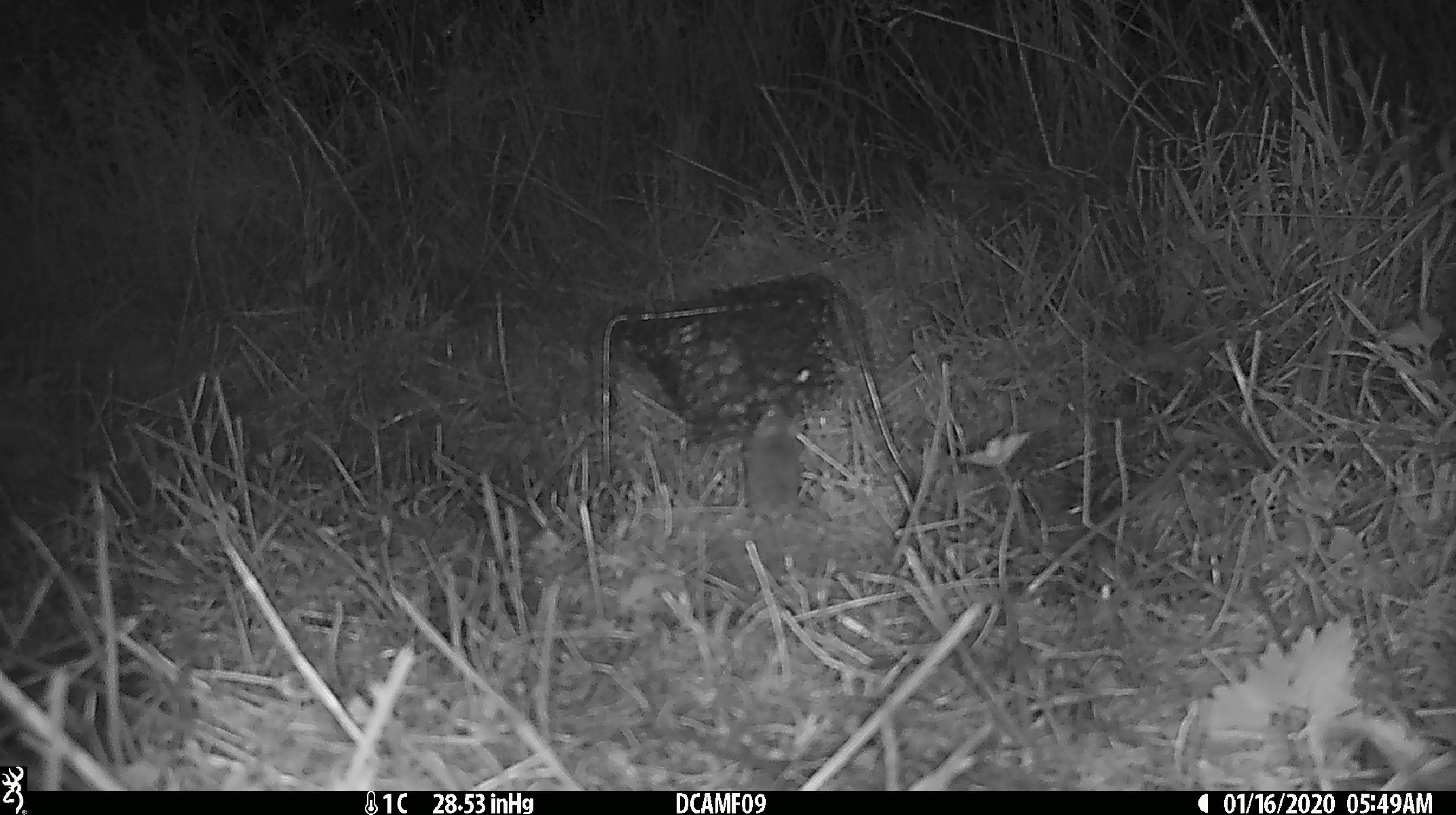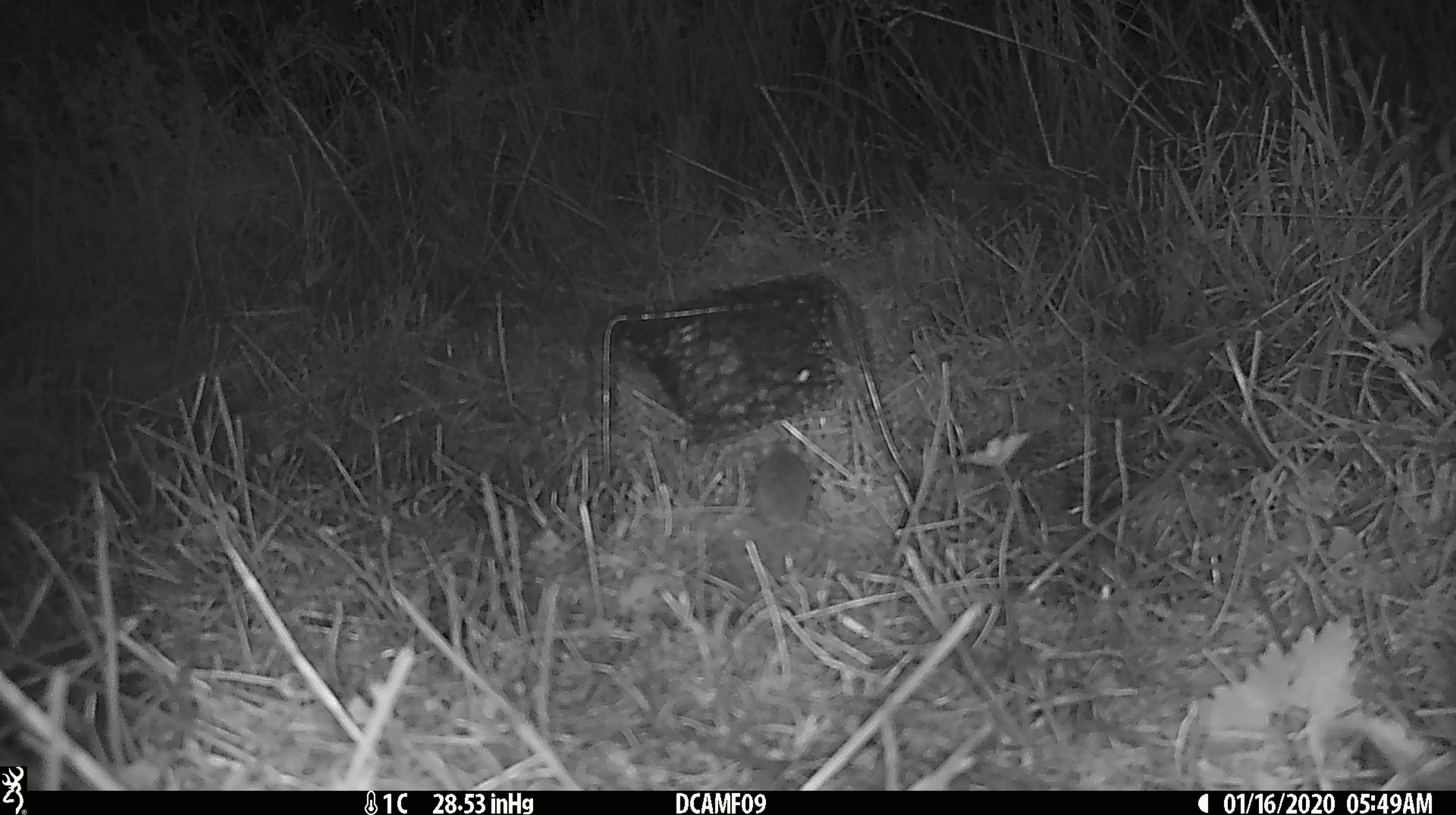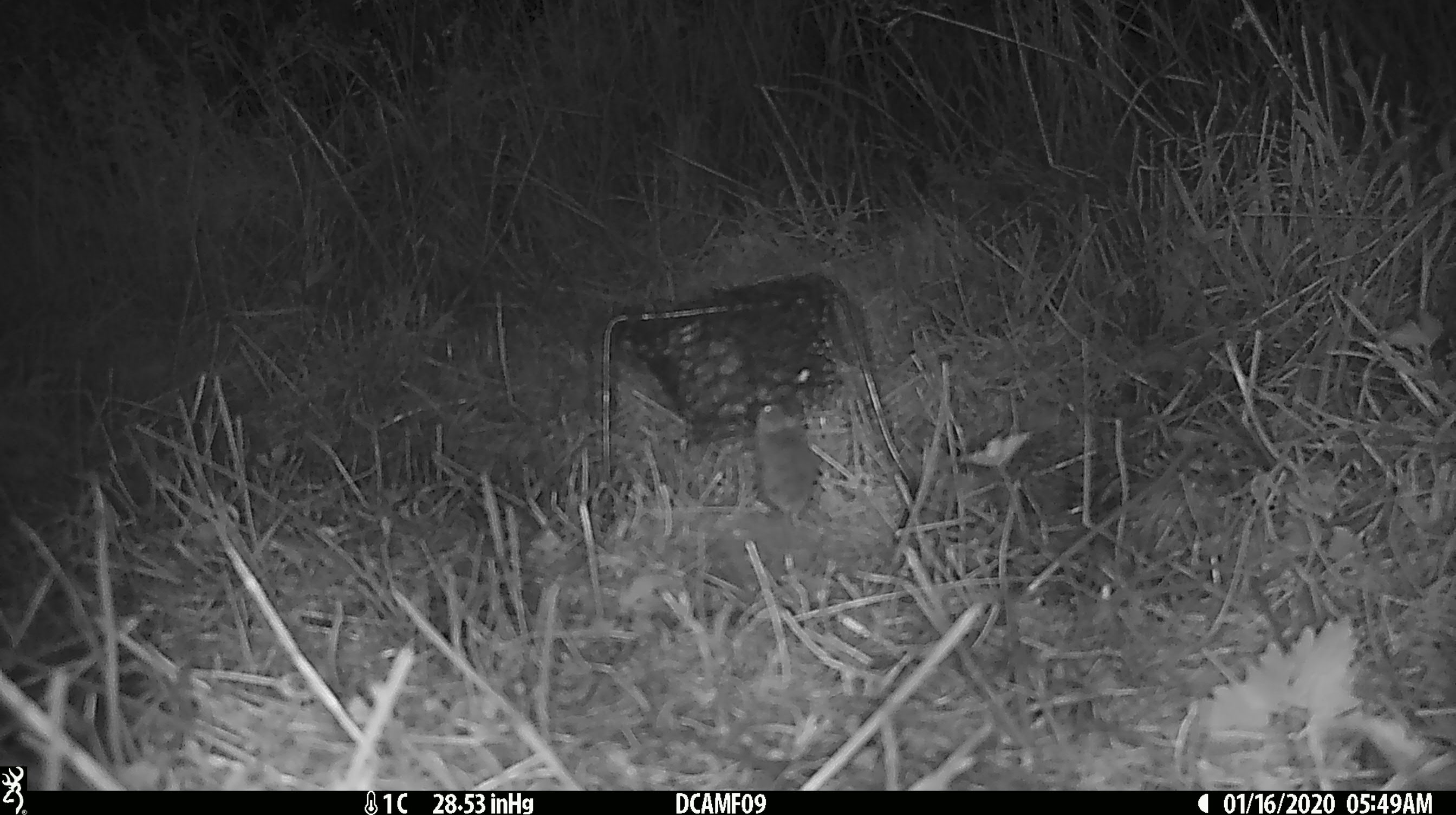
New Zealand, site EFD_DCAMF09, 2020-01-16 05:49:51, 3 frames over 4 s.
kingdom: Animalia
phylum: Chordata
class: Mammalia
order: Rodentia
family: Muridae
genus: Mus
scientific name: Mus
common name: mouse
Mouse (Mus).